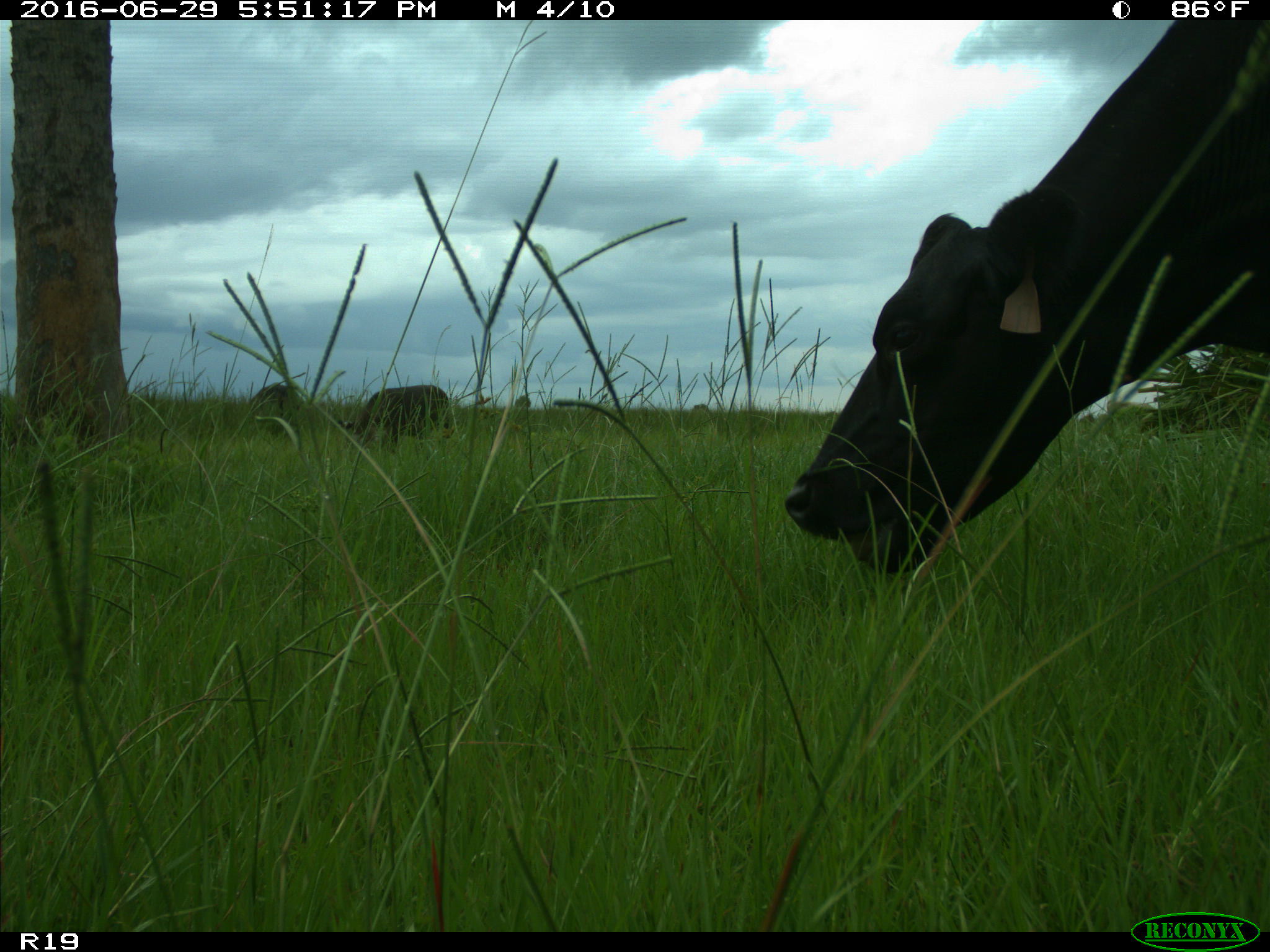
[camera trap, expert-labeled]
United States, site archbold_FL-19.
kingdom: Animalia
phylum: Chordata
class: Mammalia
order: Artiodactyla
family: Bovidae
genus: Bos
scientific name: Bos taurus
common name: domestic cow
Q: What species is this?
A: Bos taurus (domestic cow).